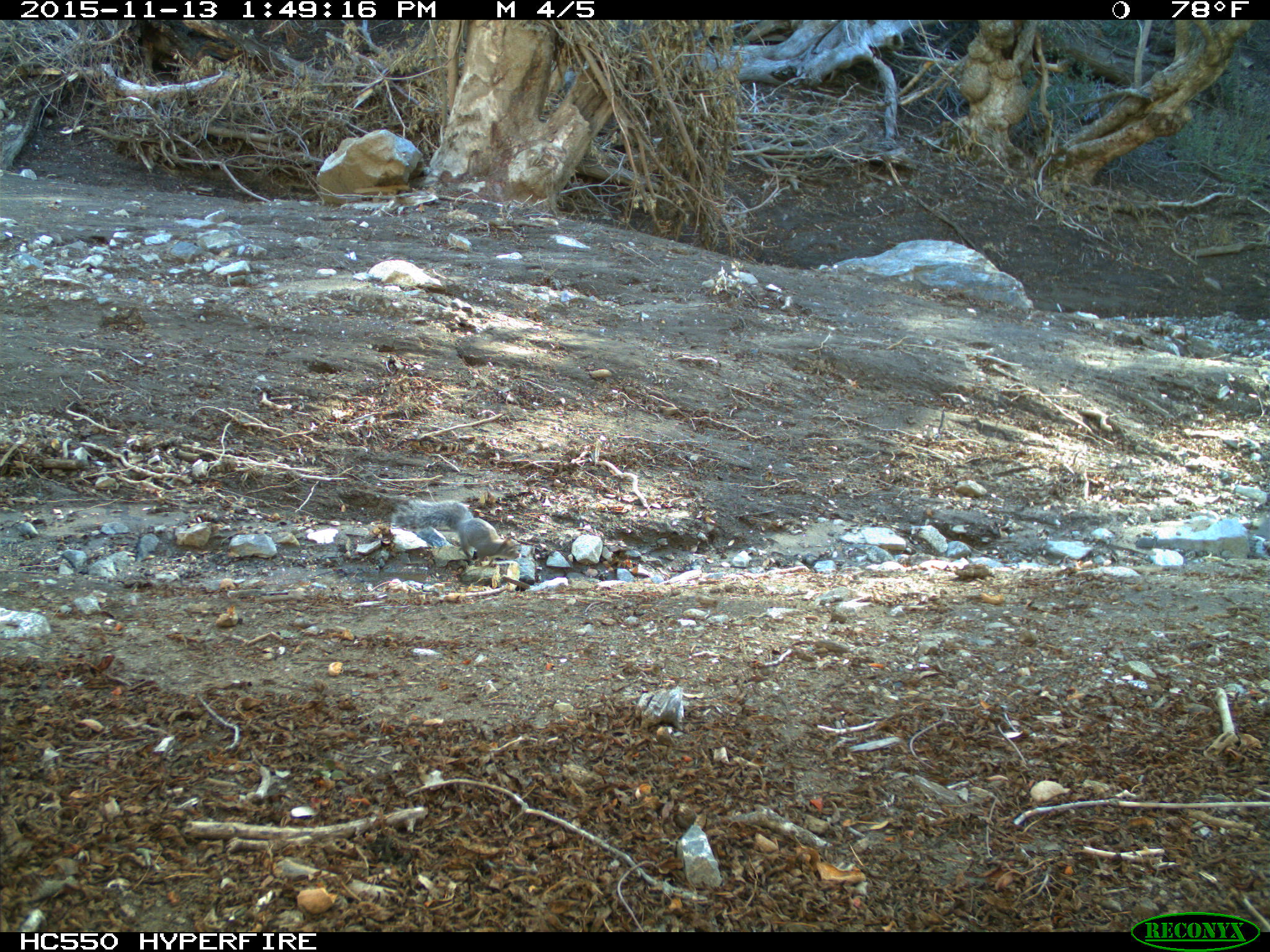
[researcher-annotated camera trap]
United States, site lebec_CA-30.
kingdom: Animalia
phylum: Chordata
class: Mammalia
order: Rodentia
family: Sciuridae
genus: Sciurus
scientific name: Sciurus carolinensis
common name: eastern gray squirrel